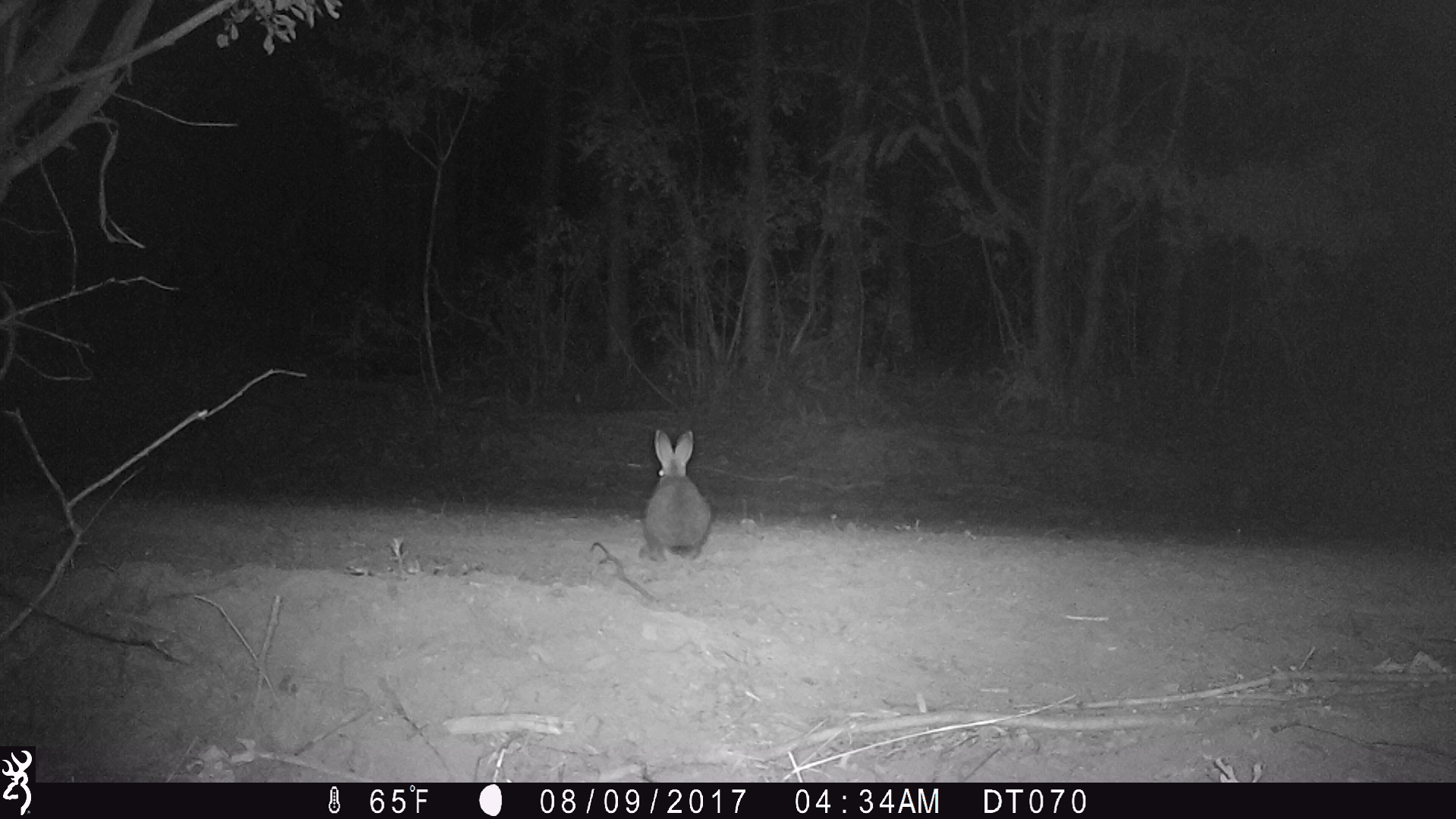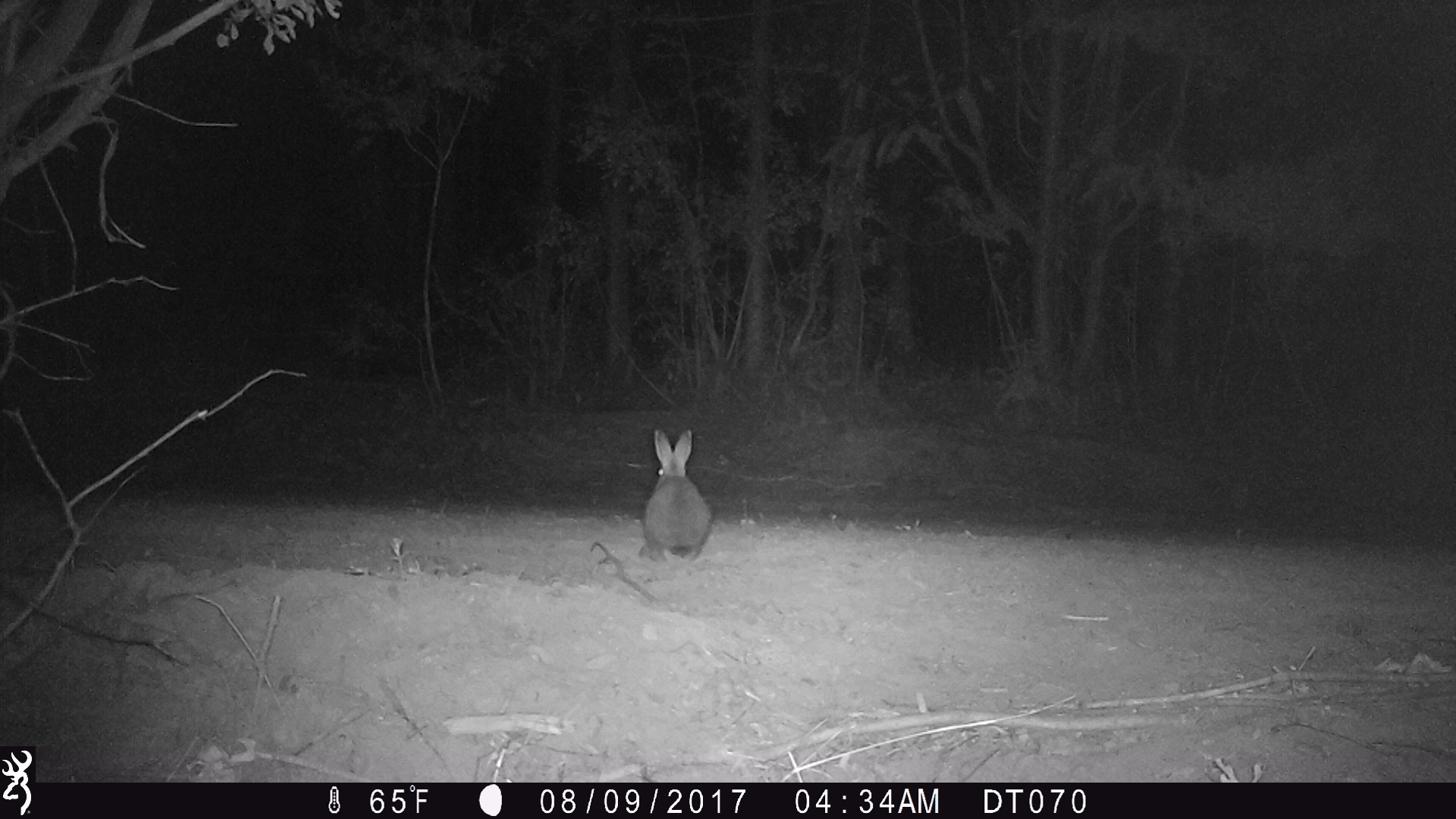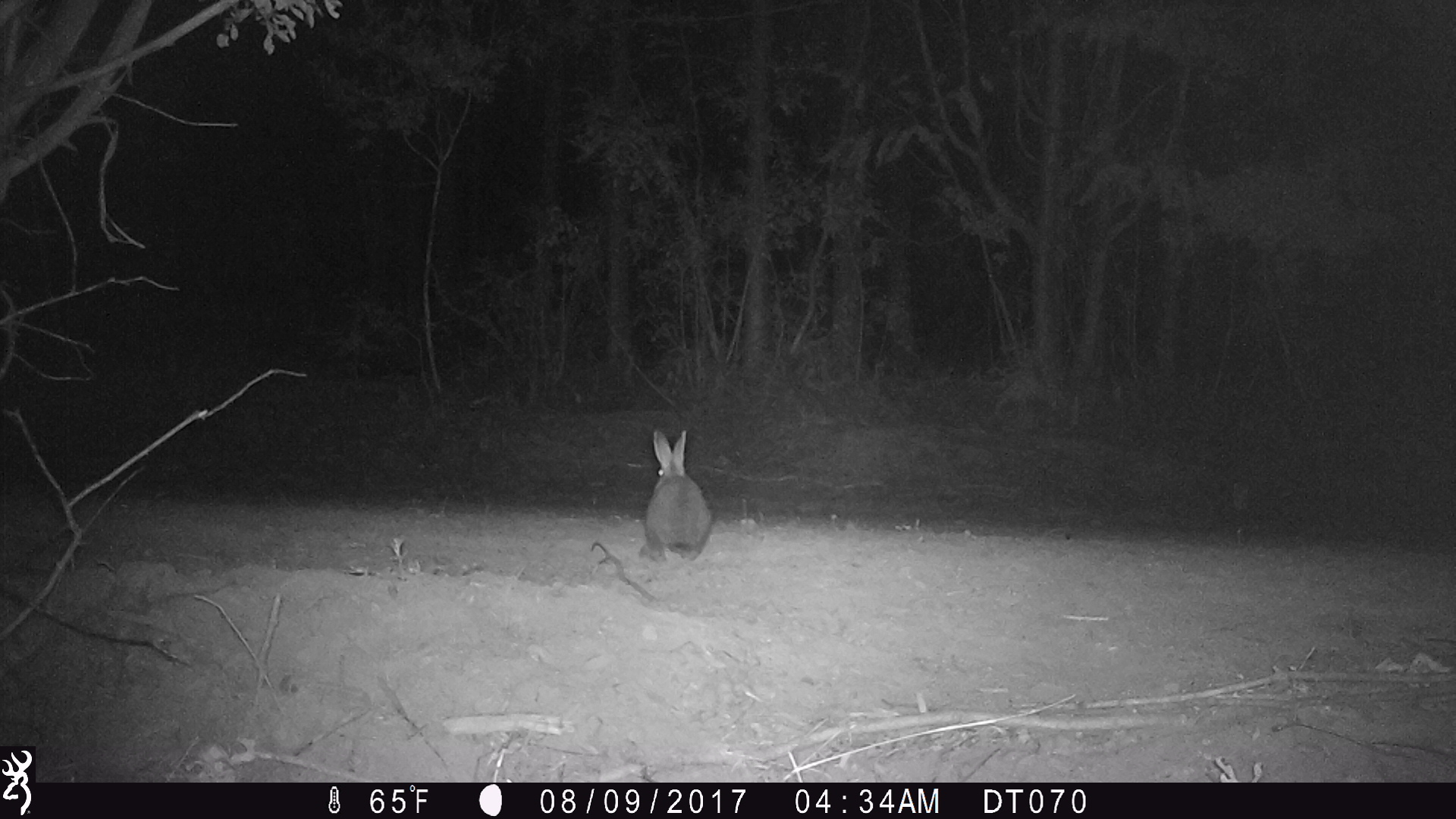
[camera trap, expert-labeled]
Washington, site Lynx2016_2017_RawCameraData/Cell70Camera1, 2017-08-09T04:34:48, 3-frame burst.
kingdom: Animalia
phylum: Chordata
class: Mammalia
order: Lagomorpha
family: Leporidae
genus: Lepus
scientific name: Lepus americanus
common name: snowshoe hare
Lepus americanus (snowshoe hare). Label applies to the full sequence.